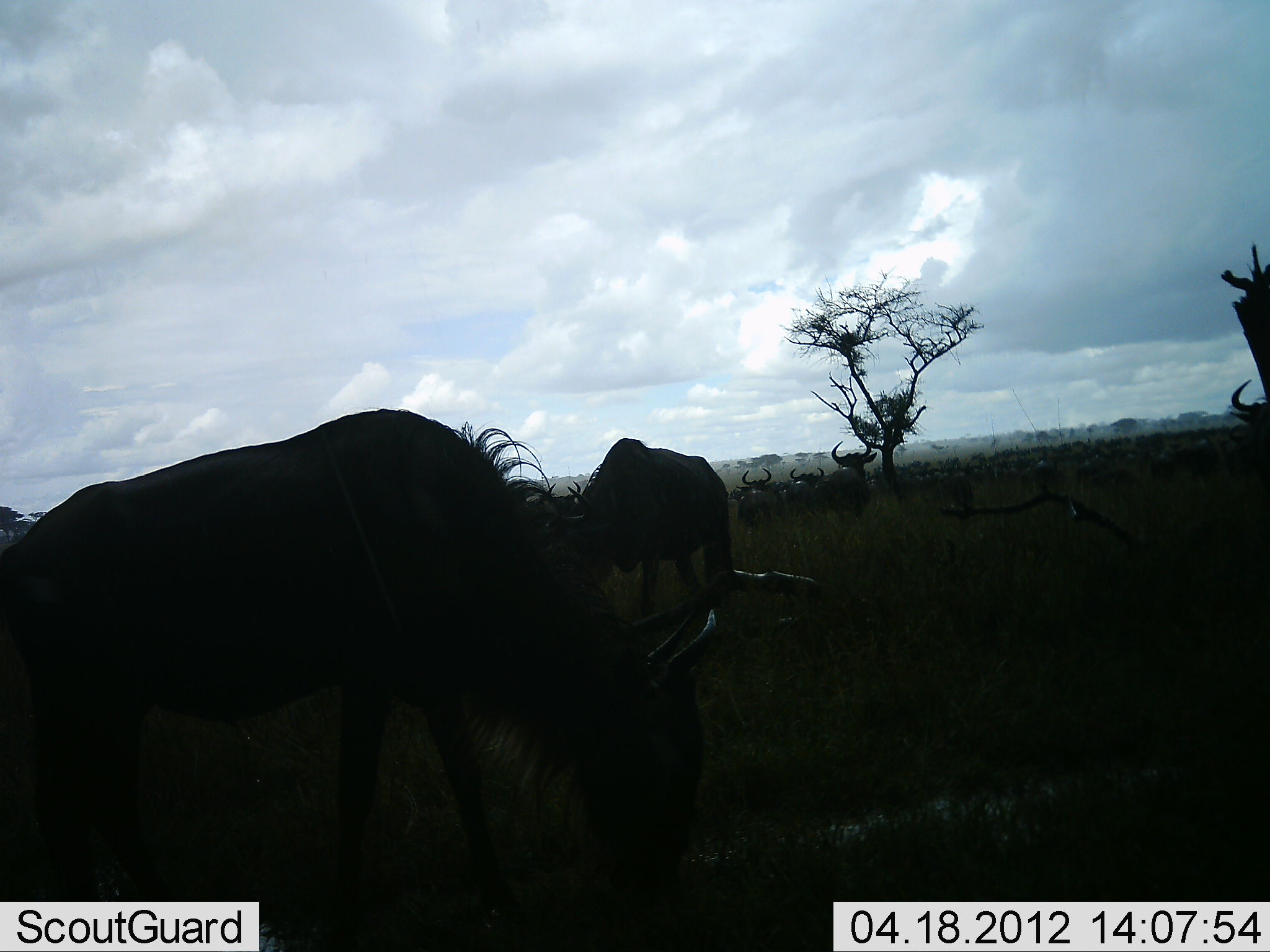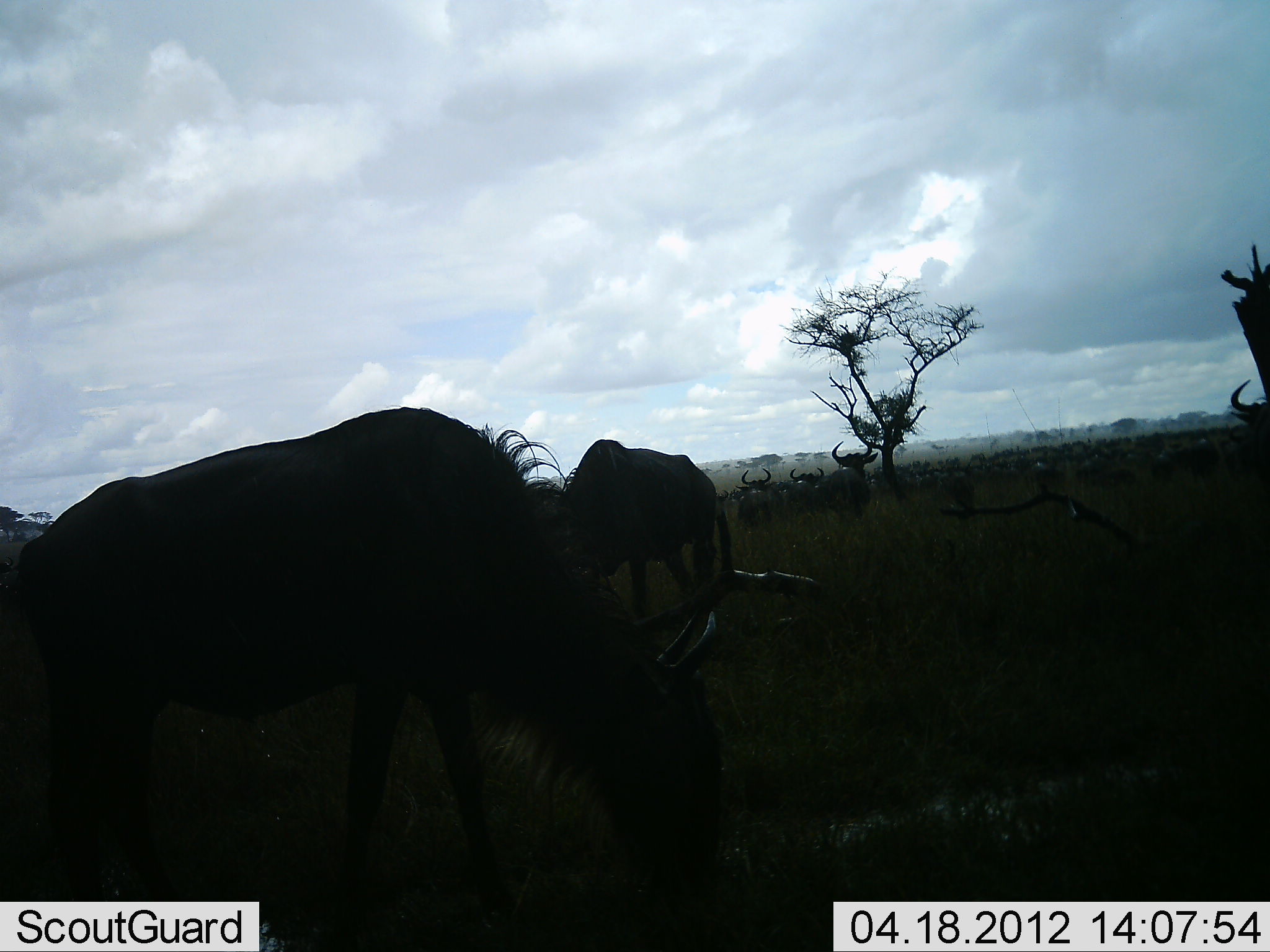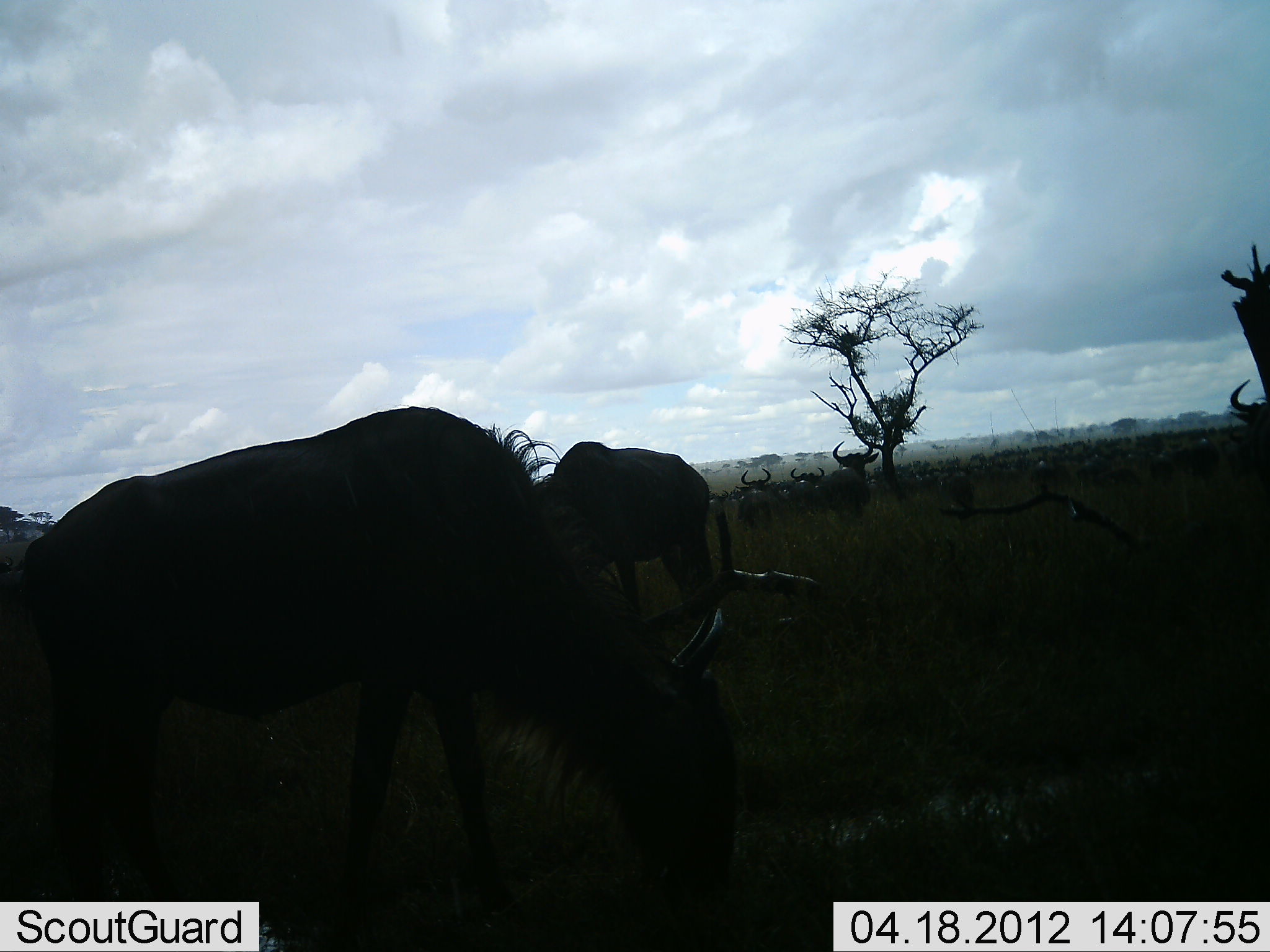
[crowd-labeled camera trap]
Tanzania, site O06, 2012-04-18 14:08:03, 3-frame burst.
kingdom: Animalia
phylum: Chordata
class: Mammalia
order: Artiodactyla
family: Bovidae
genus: Connochaetes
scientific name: Connochaetes taurinus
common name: blue wildebeest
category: wildebeest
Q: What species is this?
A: Wildebeest (blue wildebeest) (Connochaetes taurinus).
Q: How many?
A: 6.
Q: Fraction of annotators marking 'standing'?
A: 36%.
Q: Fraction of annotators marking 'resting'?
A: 21%.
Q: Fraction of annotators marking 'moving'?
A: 14%.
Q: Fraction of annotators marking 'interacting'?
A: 0%.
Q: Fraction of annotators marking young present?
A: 0%.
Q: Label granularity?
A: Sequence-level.